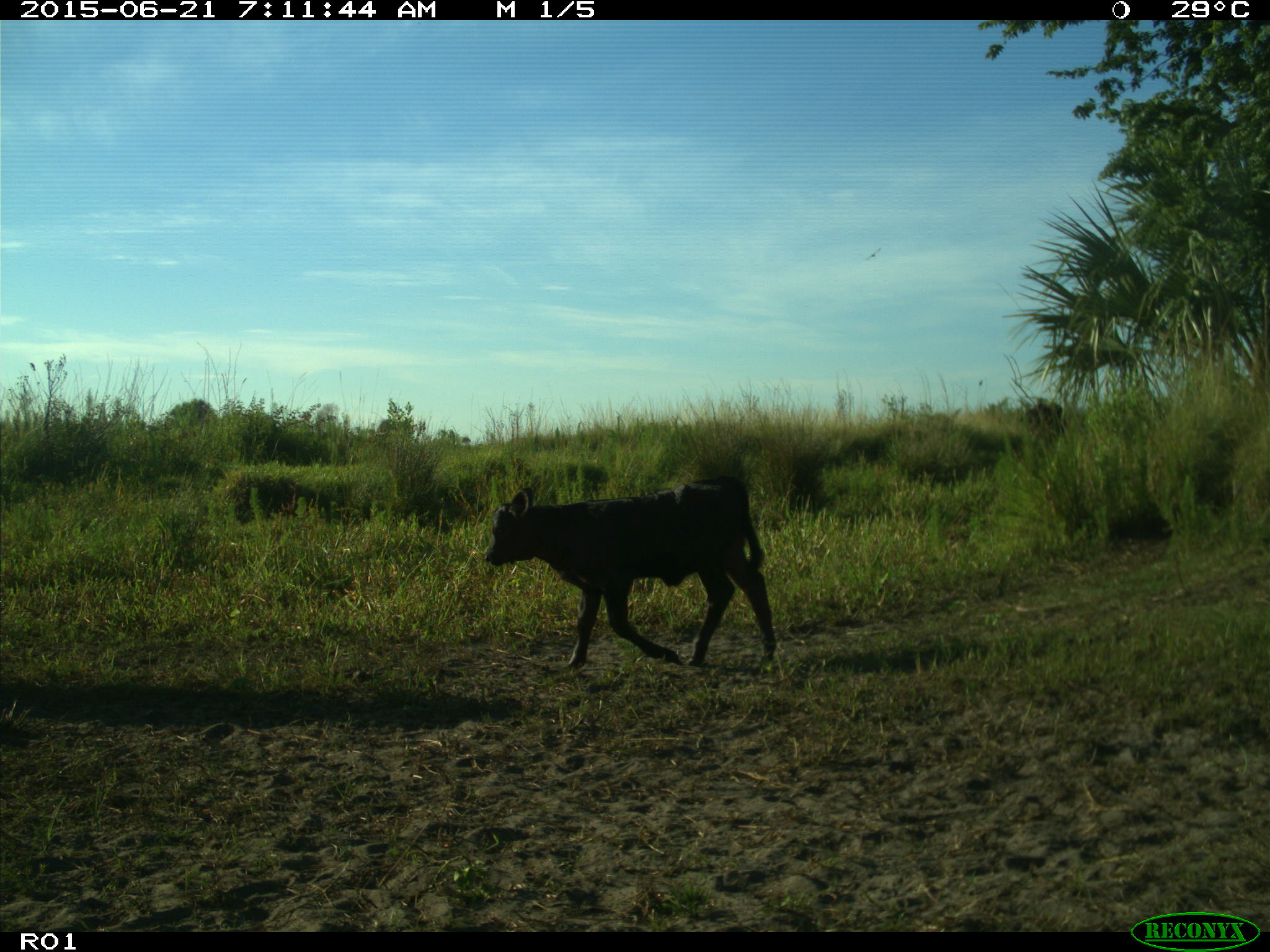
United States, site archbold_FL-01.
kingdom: Animalia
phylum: Chordata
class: Mammalia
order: Artiodactyla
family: Bovidae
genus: Bos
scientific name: Bos taurus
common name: domestic cow